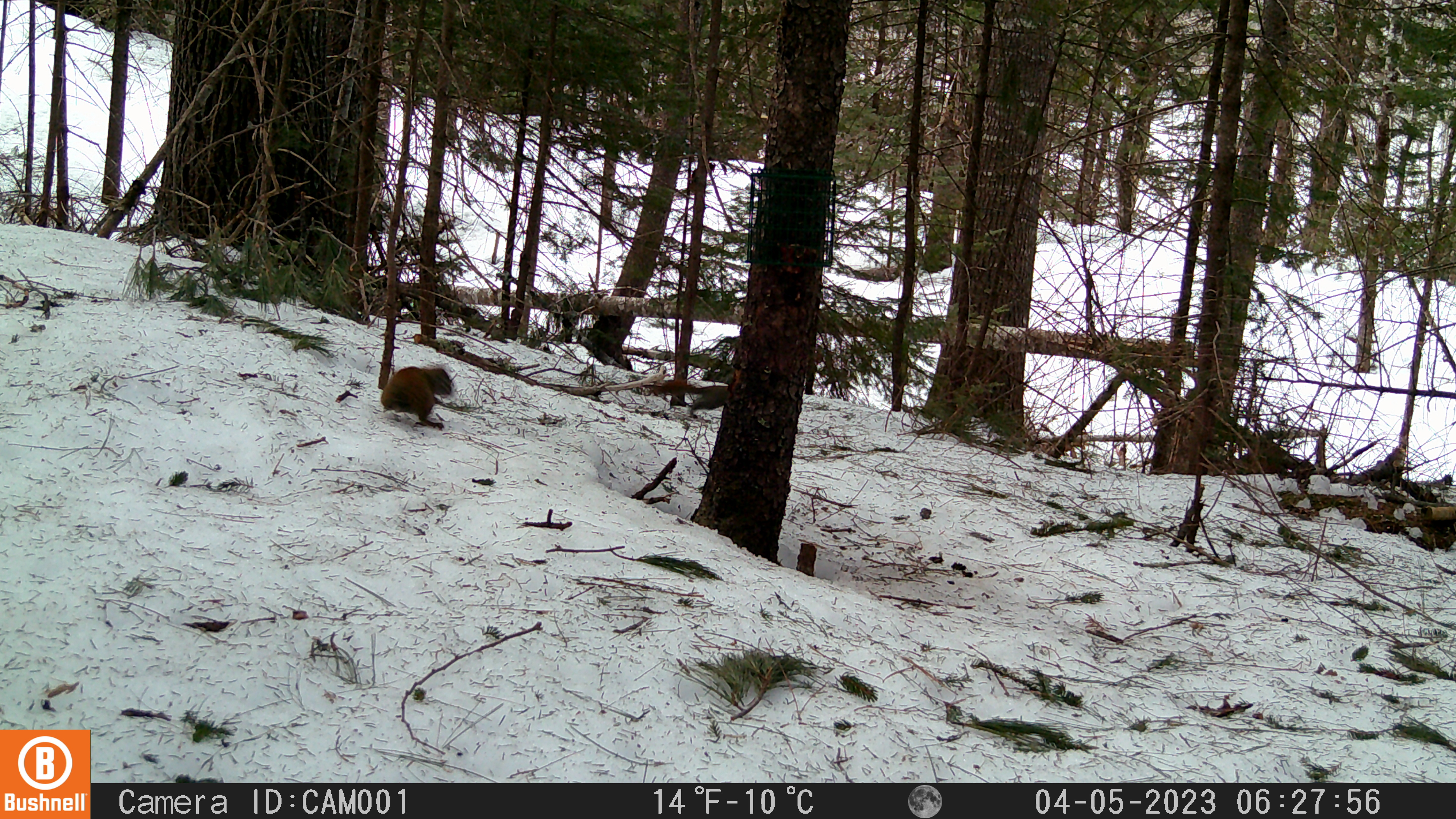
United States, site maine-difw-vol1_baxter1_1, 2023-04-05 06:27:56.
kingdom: Animalia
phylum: Chordata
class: Mammalia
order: Rodentia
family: Sciuridae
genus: Tamiasciurus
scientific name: Tamiasciurus hudsonicus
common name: red squirrel